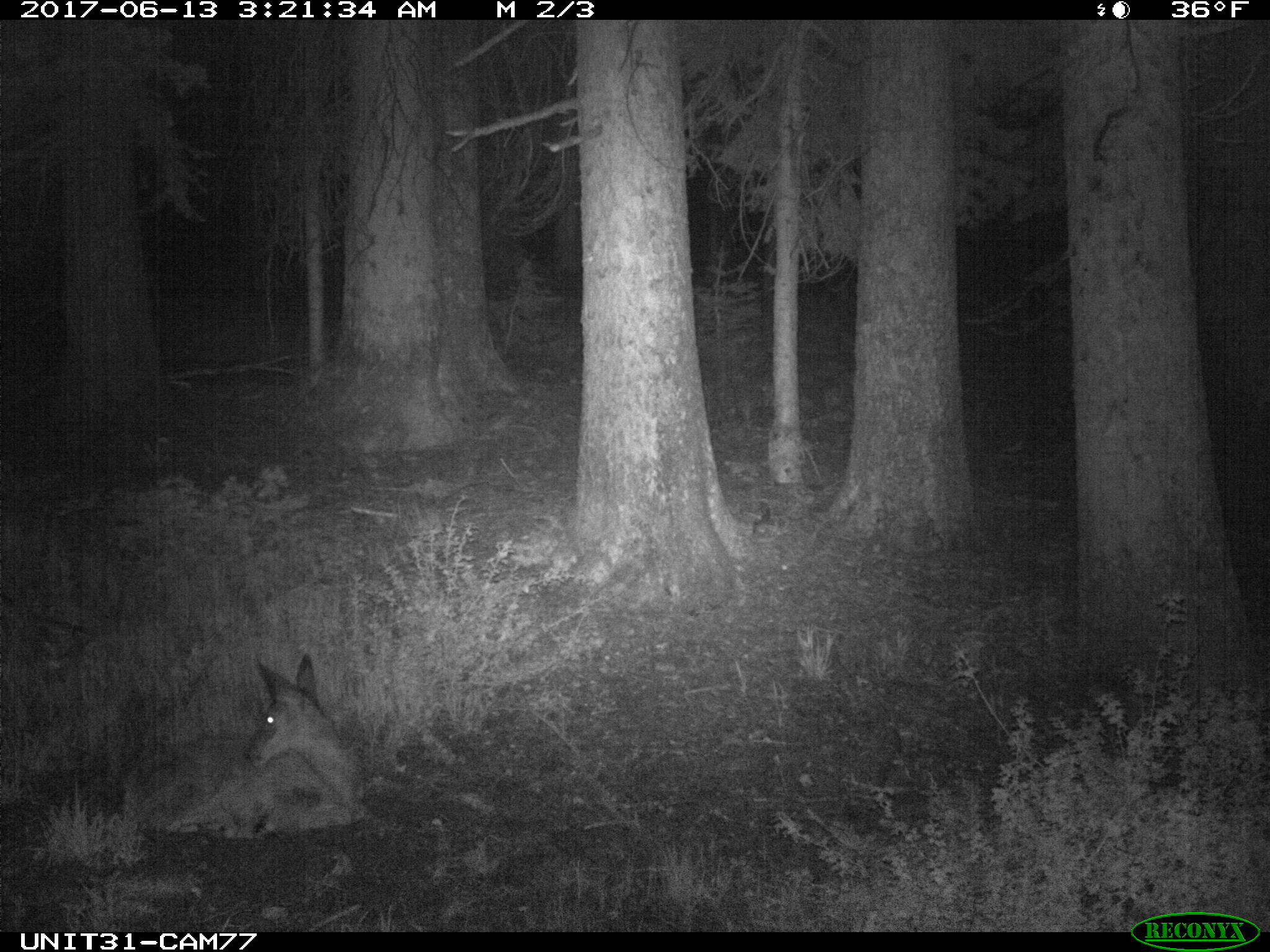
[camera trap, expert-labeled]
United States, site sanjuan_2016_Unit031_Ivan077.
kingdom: Animalia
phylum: Chordata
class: Mammalia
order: Artiodactyla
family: Cervidae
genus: Odocoileus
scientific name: Odocoileus hemionus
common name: mule deer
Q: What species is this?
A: Odocoileus hemionus (mule deer).